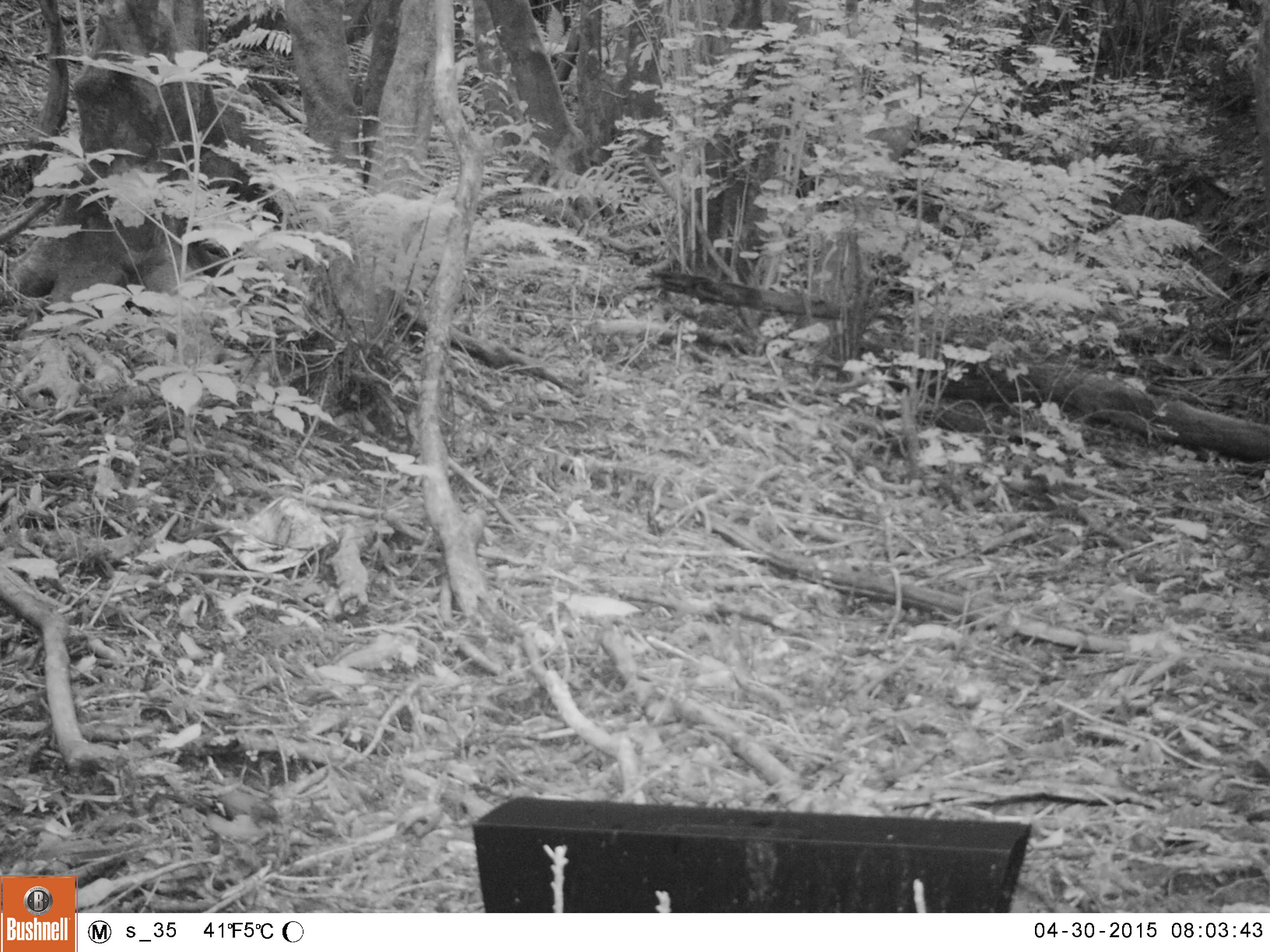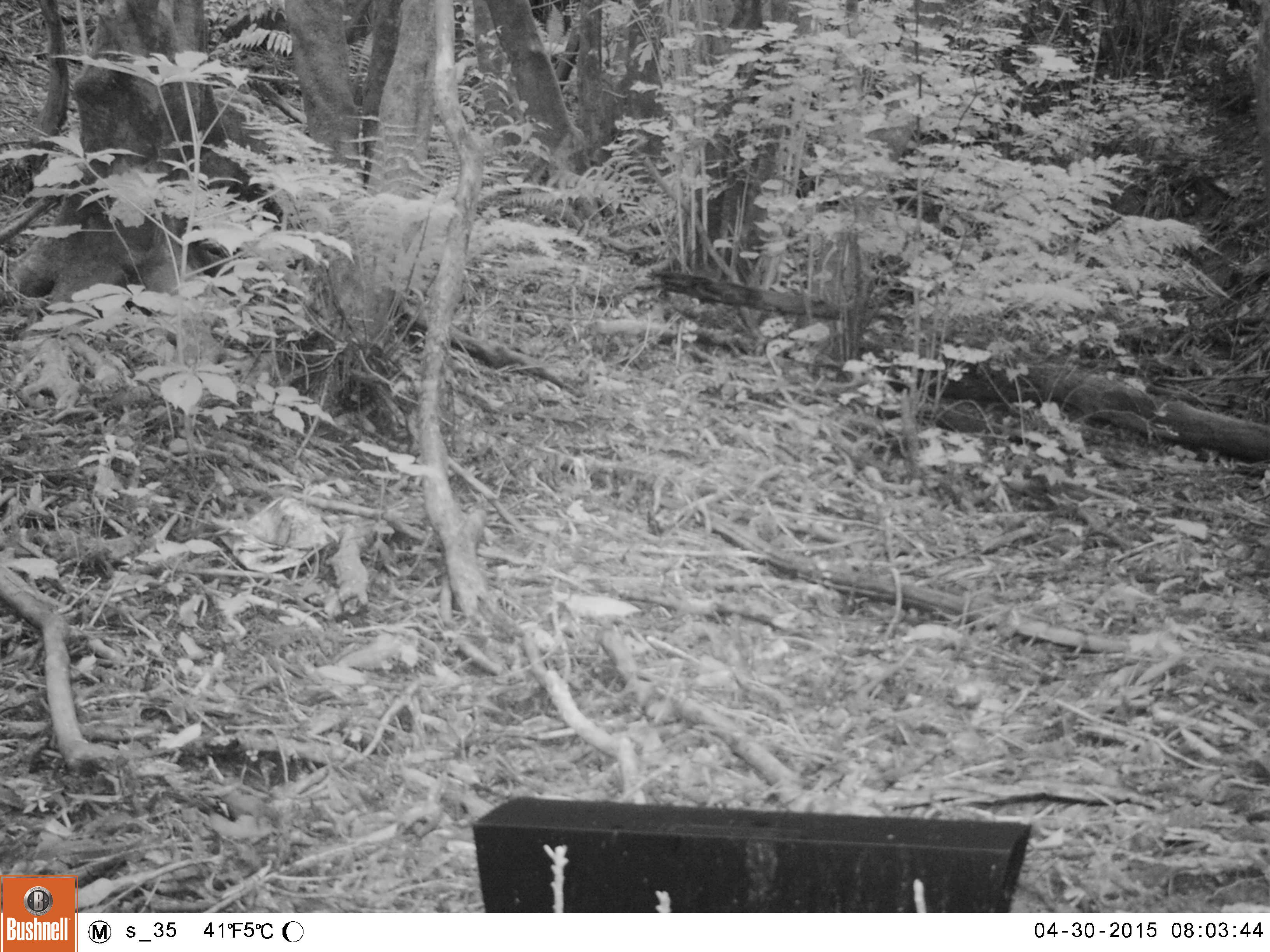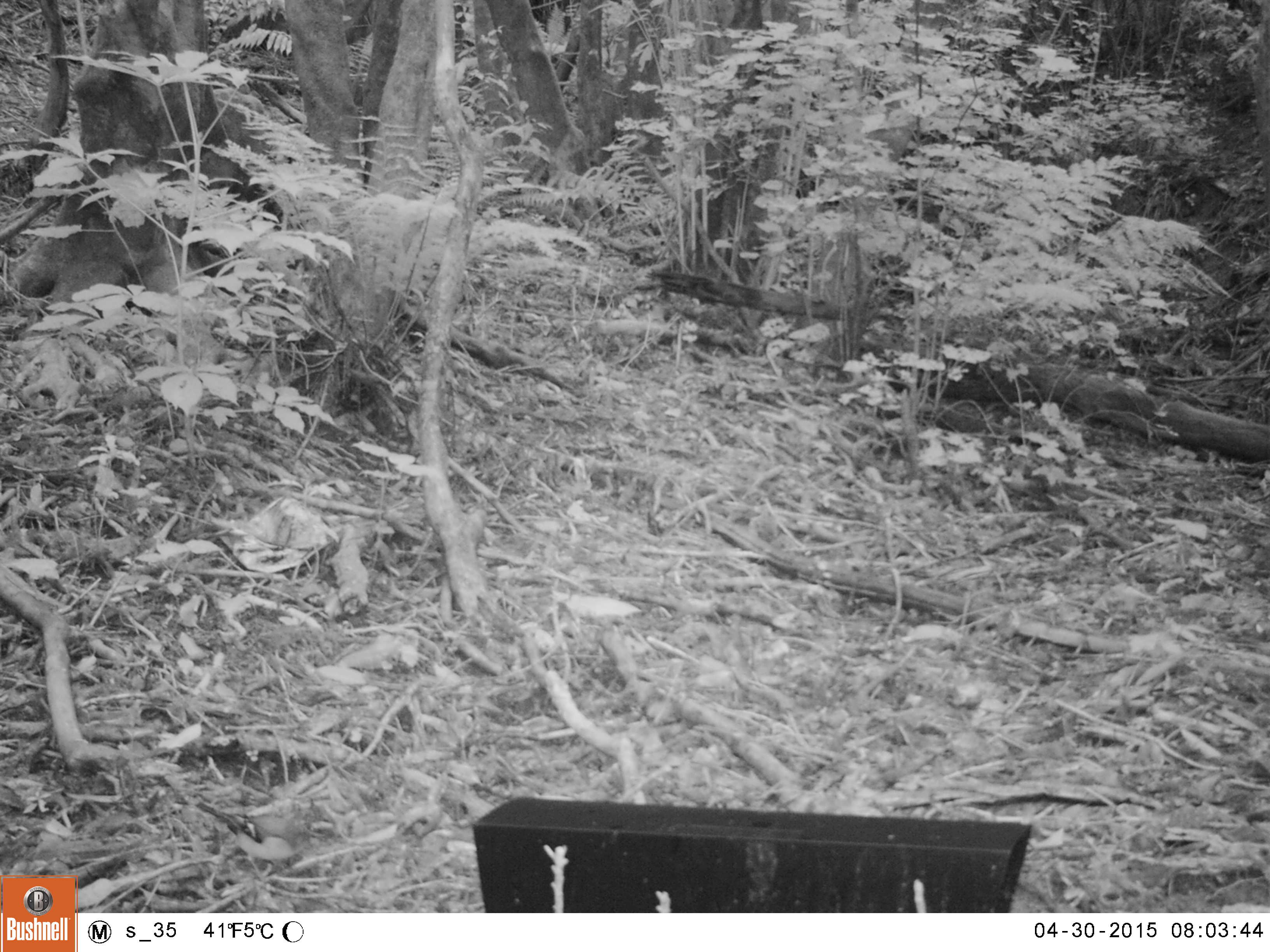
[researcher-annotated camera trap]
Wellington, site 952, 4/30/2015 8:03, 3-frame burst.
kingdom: Animalia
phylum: Chordata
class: Aves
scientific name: Aves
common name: bird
Bird (Aves).